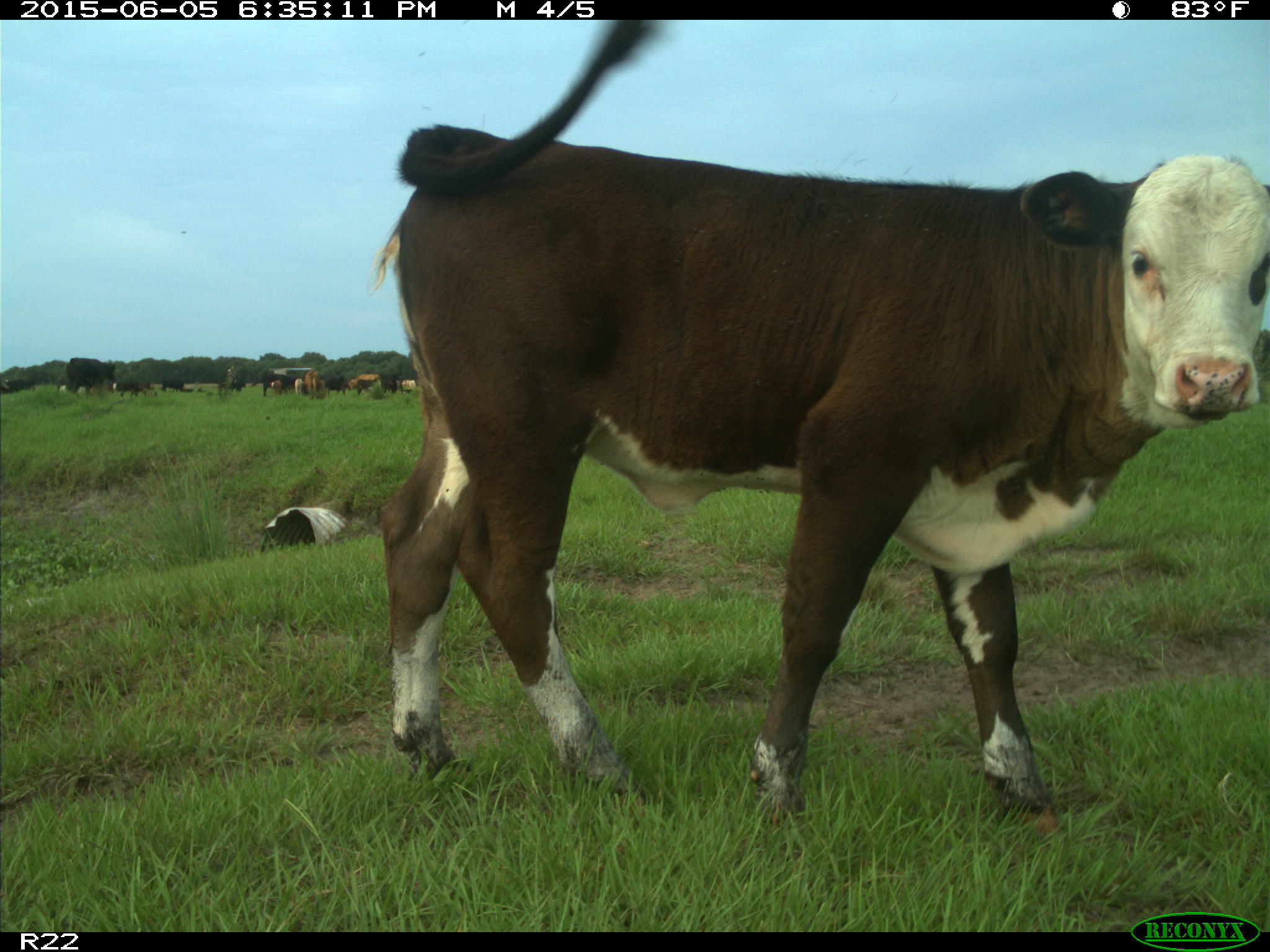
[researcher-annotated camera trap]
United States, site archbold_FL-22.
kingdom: Animalia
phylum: Chordata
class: Mammalia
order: Artiodactyla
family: Bovidae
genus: Bos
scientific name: Bos taurus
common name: domestic cow